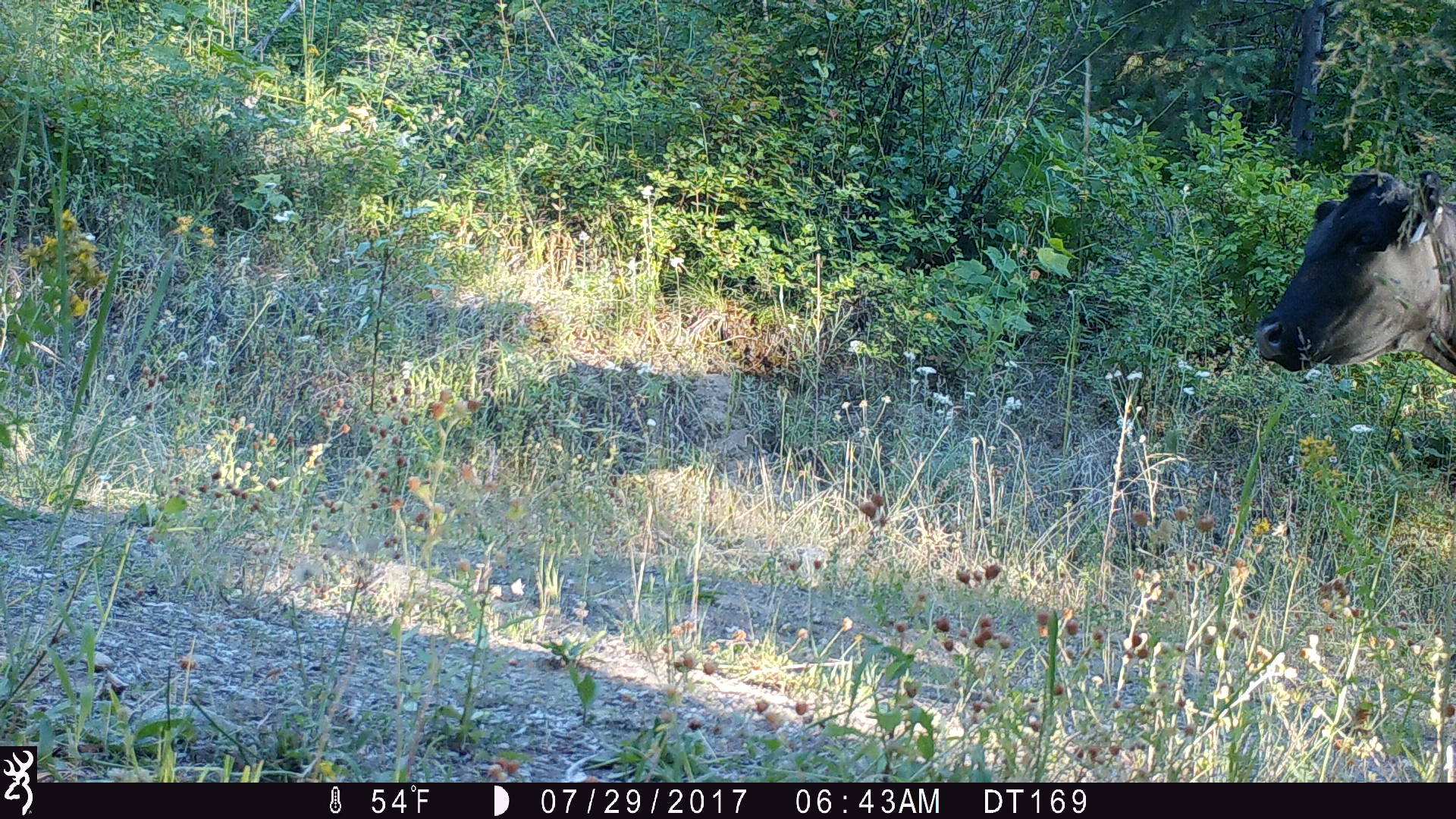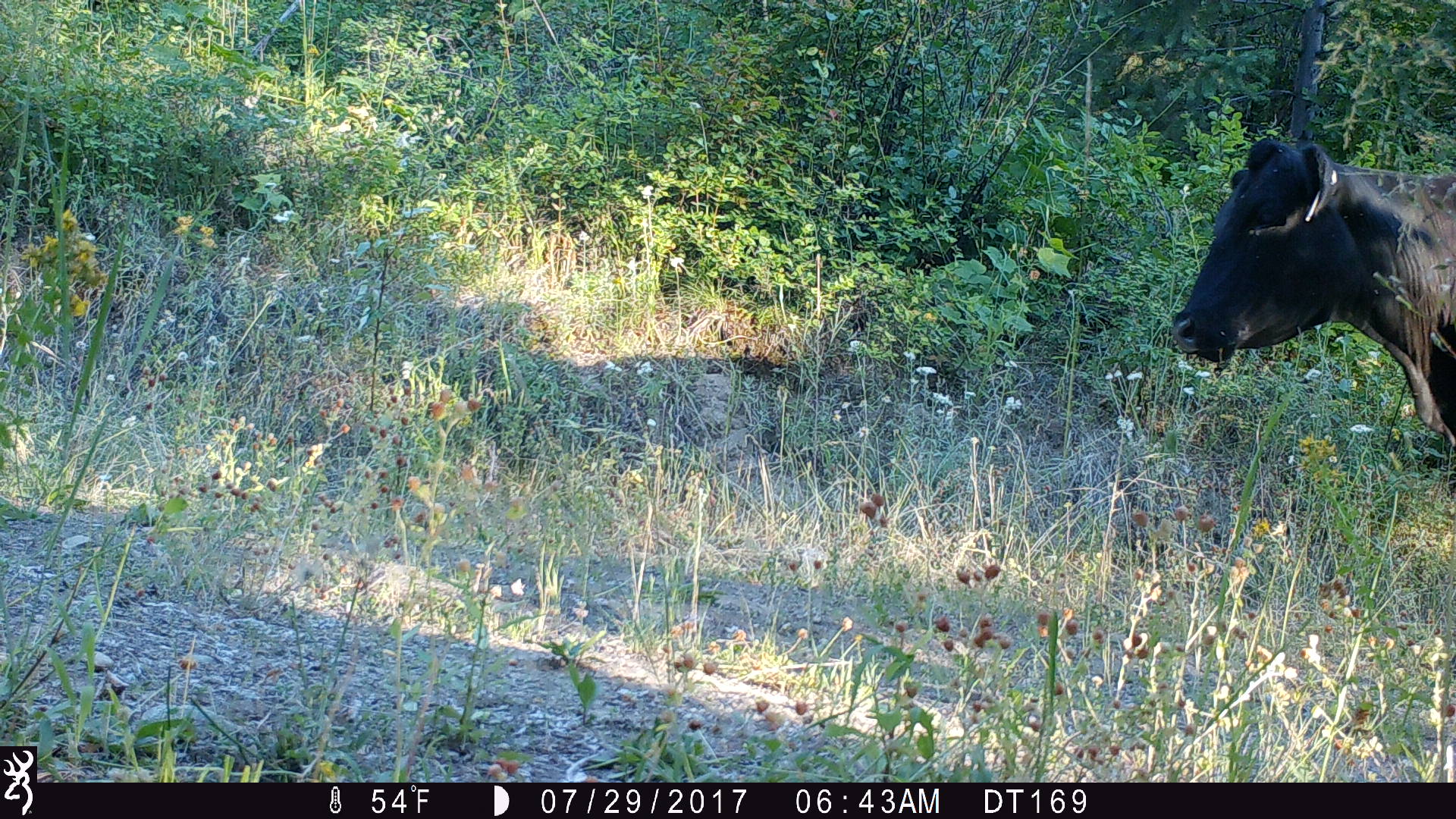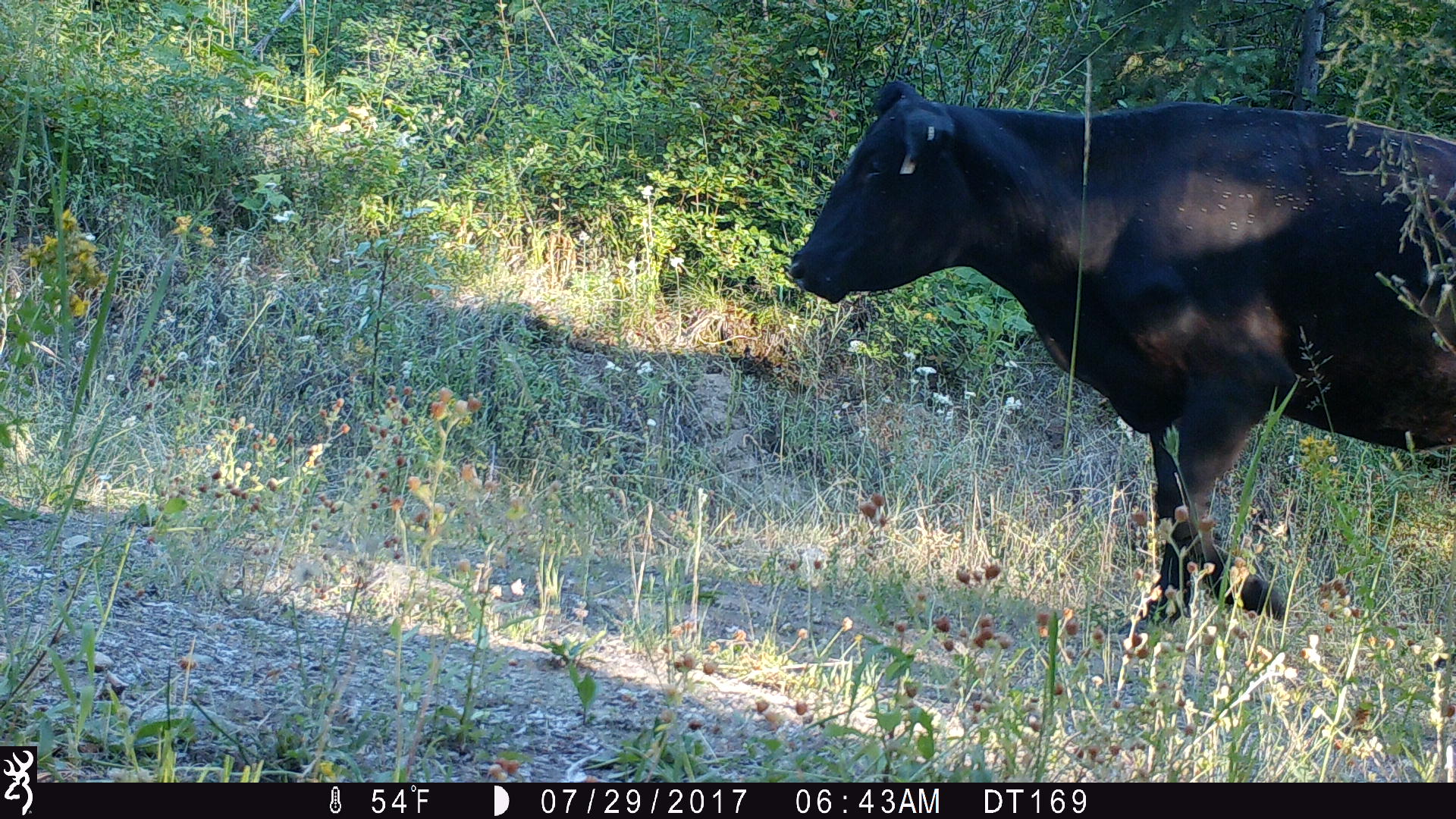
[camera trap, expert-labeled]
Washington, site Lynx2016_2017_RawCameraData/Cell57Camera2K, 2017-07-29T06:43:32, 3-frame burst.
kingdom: Animalia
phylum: Chordata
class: Mammalia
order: Artiodactyla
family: Bovidae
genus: Bos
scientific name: Bos taurus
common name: domestic cattle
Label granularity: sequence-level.